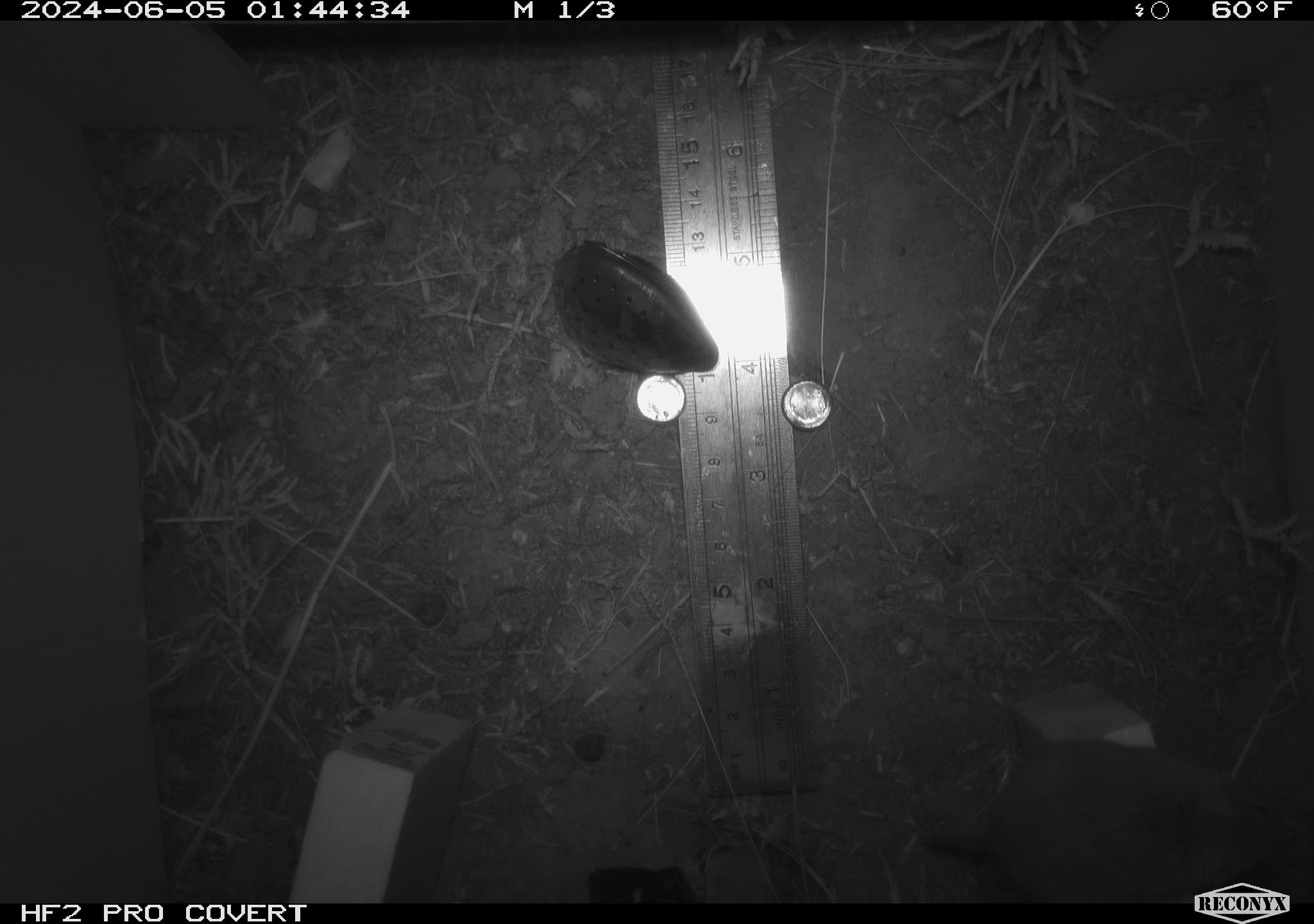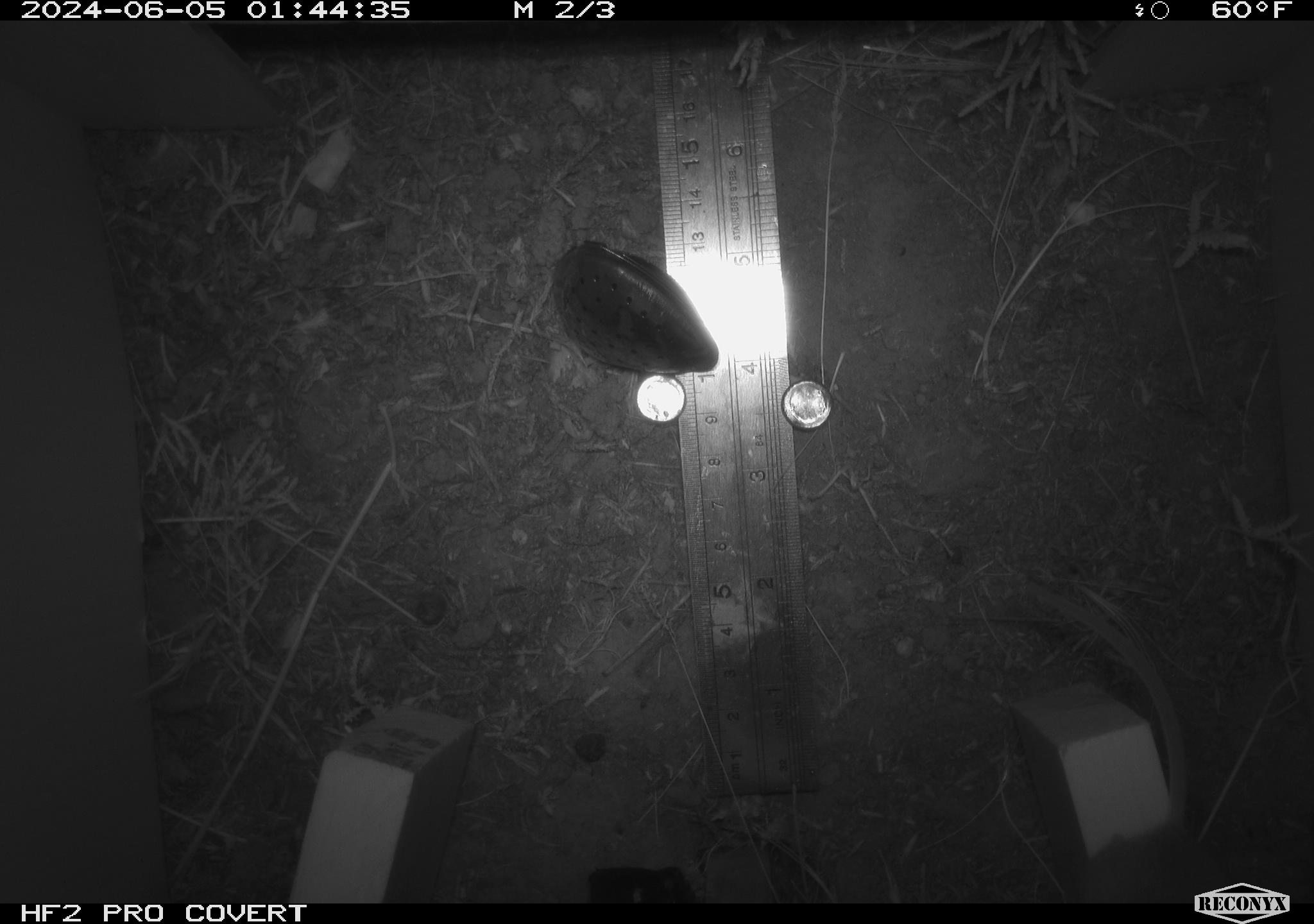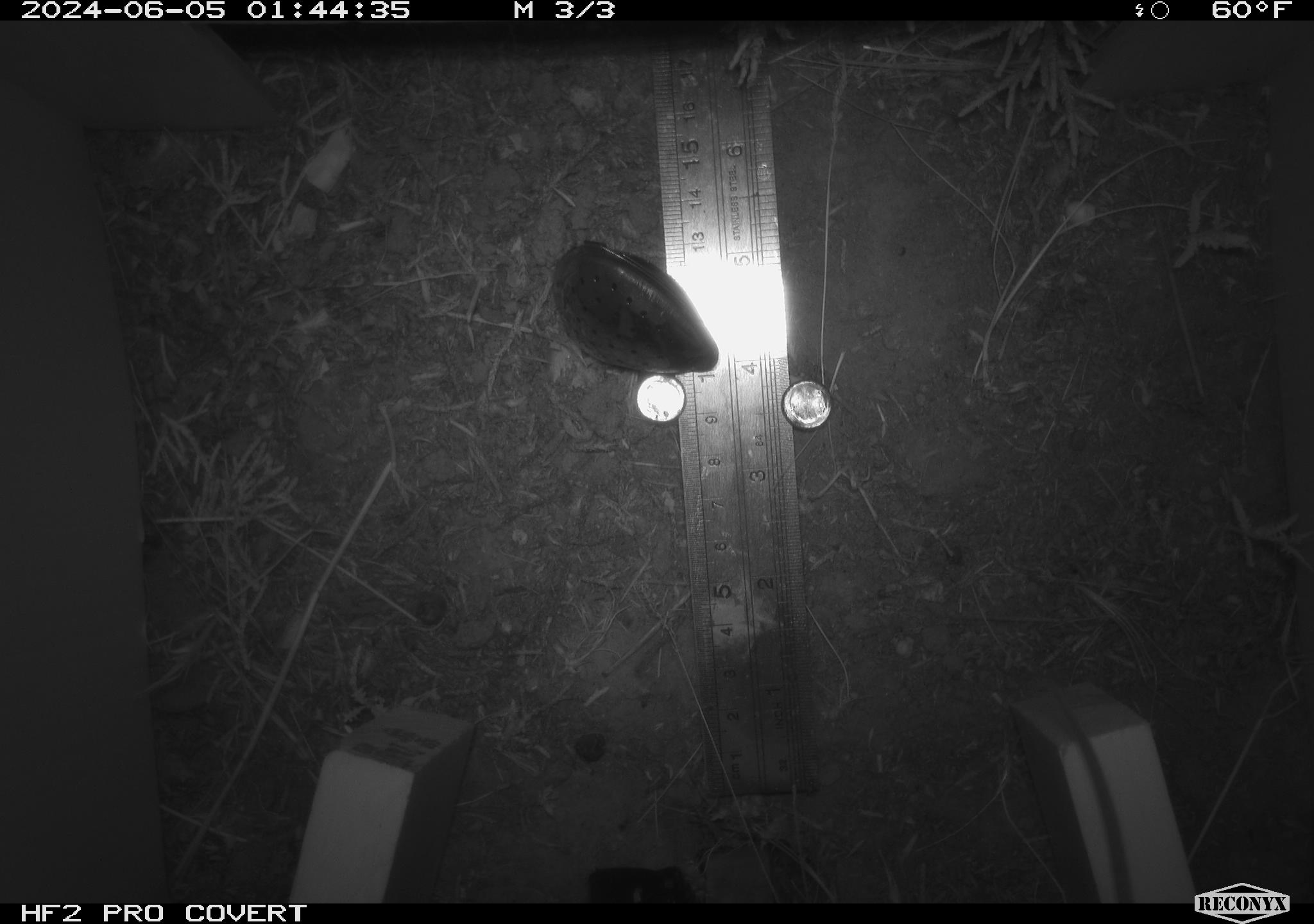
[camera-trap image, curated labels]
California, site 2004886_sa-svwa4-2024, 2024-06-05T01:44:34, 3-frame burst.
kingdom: Animalia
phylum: Chordata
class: Mammalia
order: Rodentia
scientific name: Rodentia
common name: mouse species